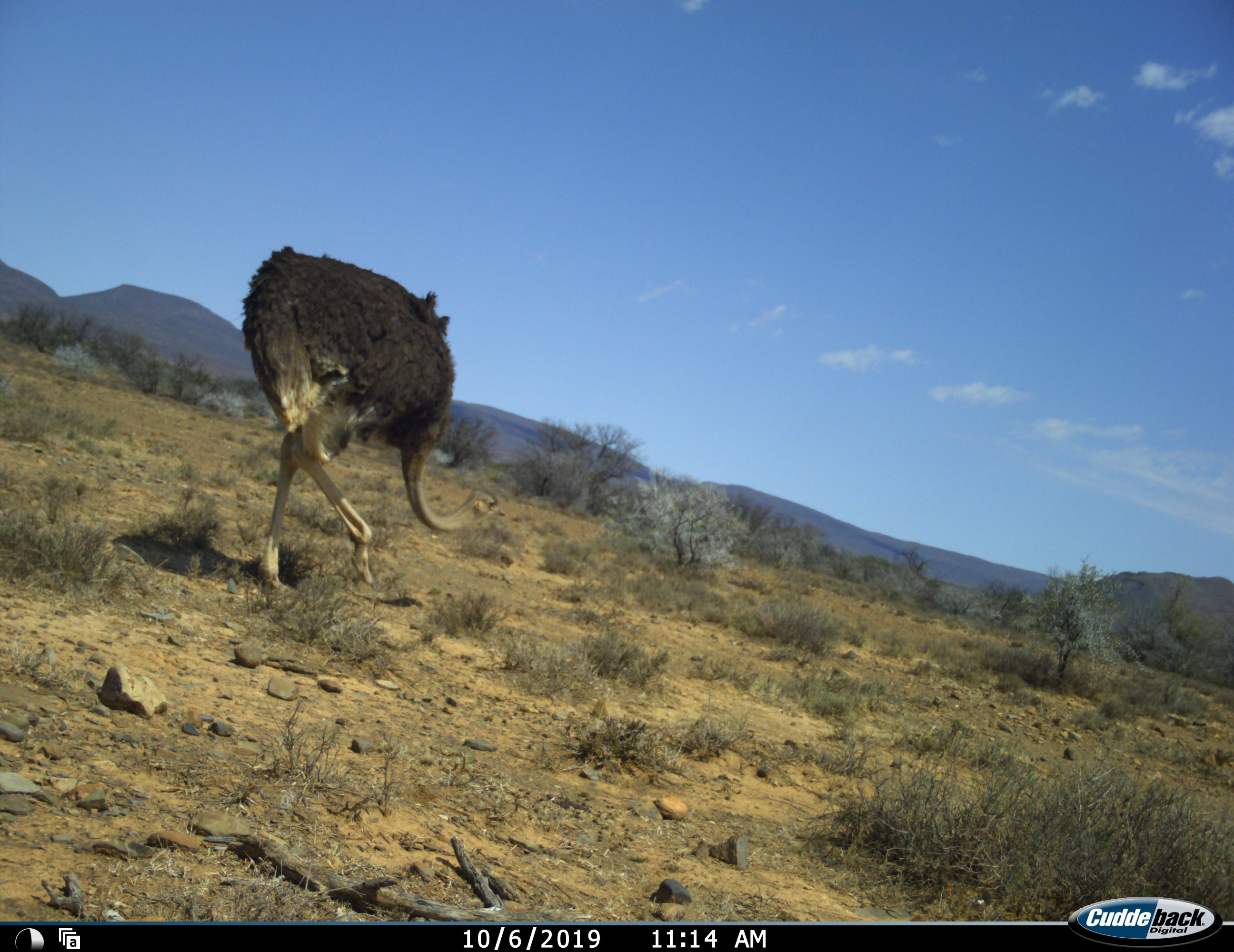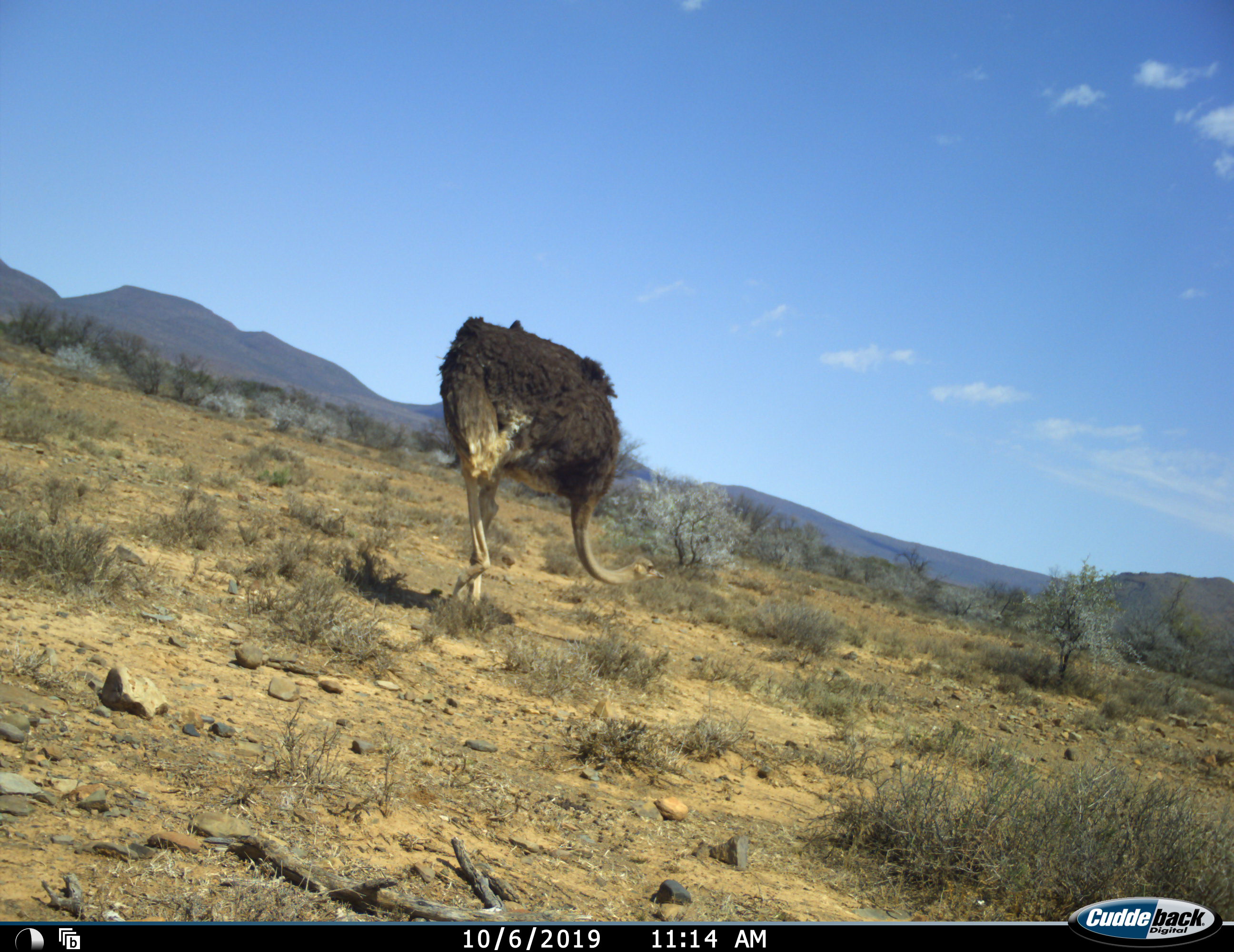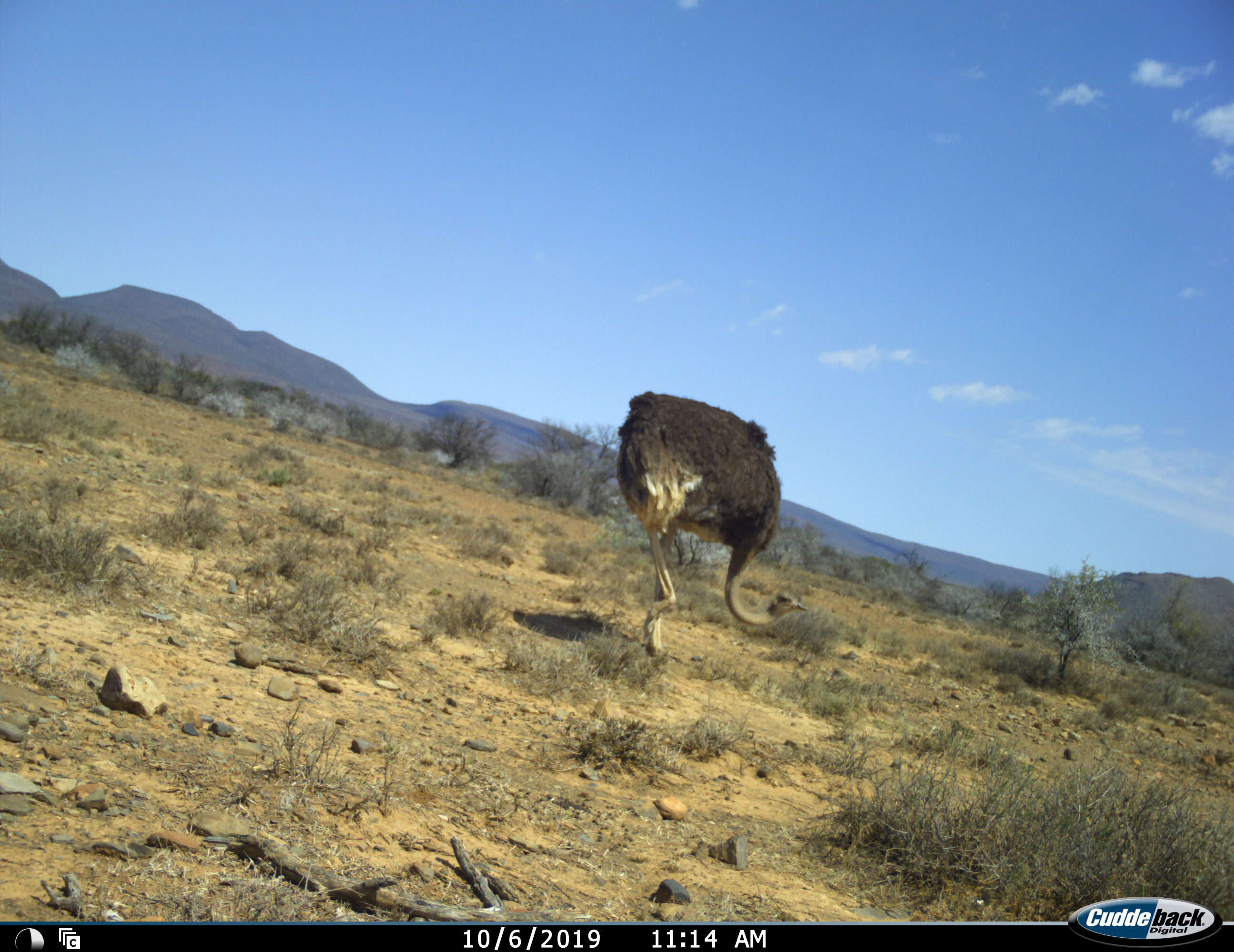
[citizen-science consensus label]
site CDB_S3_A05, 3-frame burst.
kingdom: Animalia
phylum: Chordata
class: Aves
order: Struthioniformes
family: Struthionidae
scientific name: Struthionidae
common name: ostrich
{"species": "ostrich (Struthionidae)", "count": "1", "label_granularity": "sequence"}